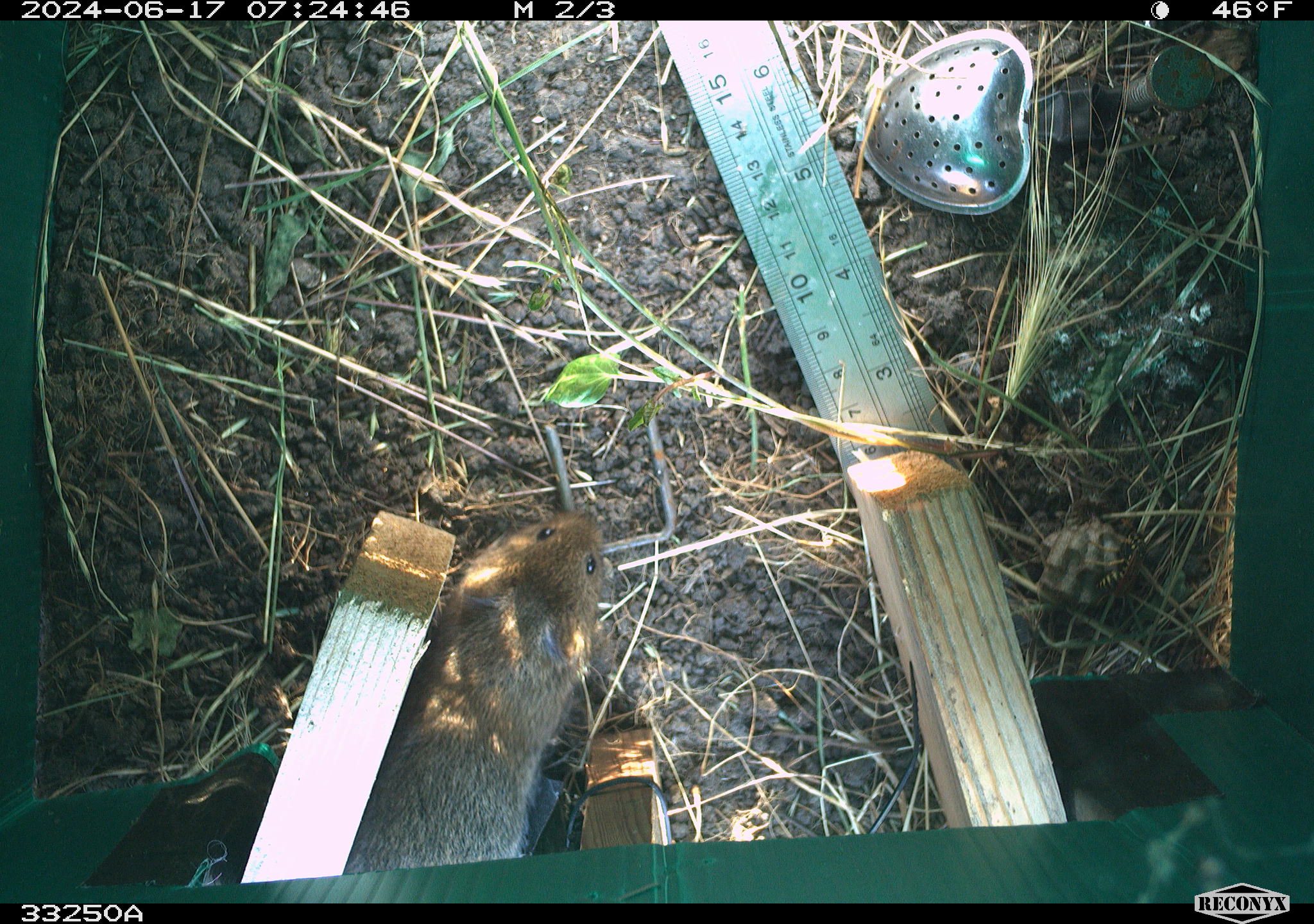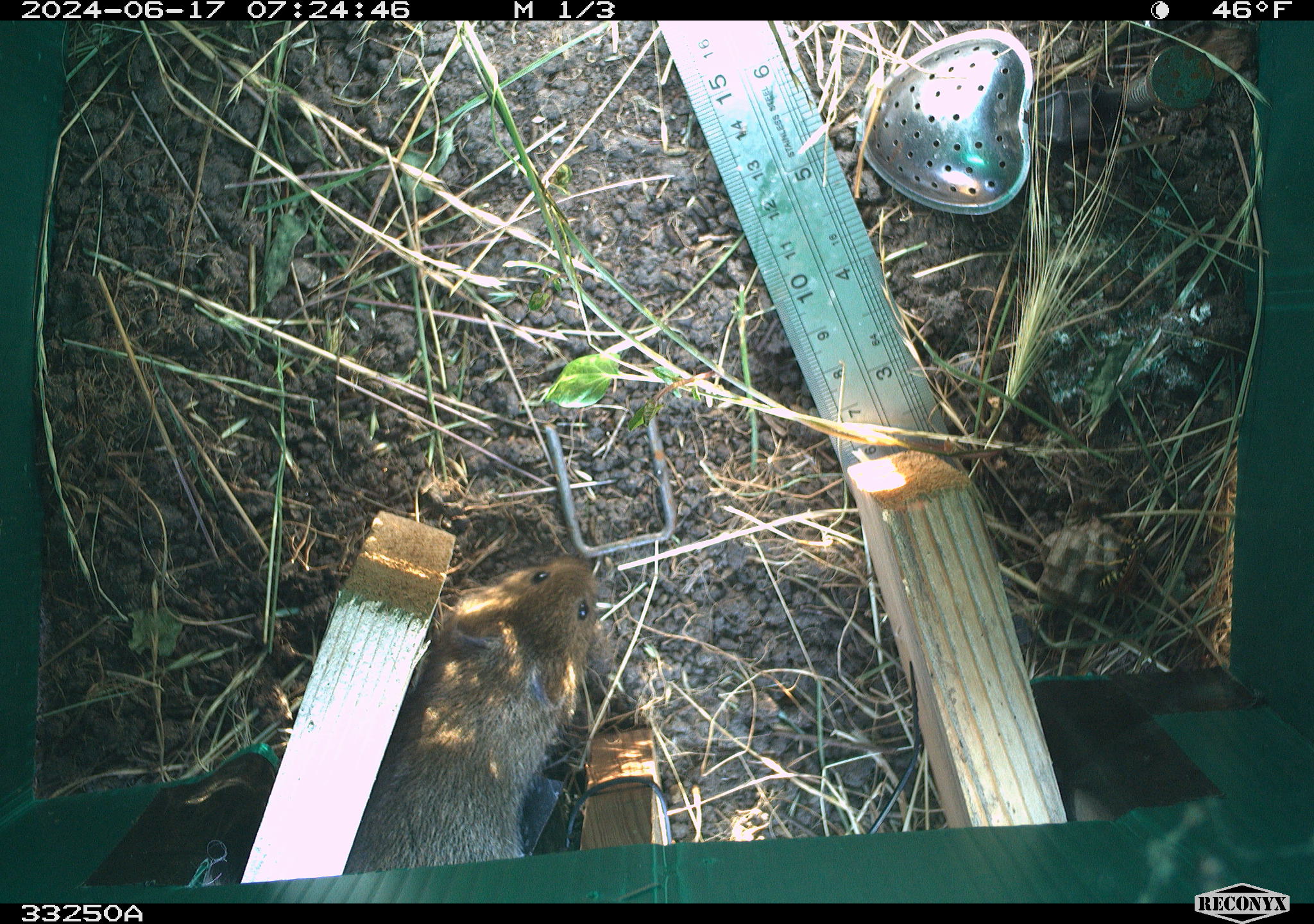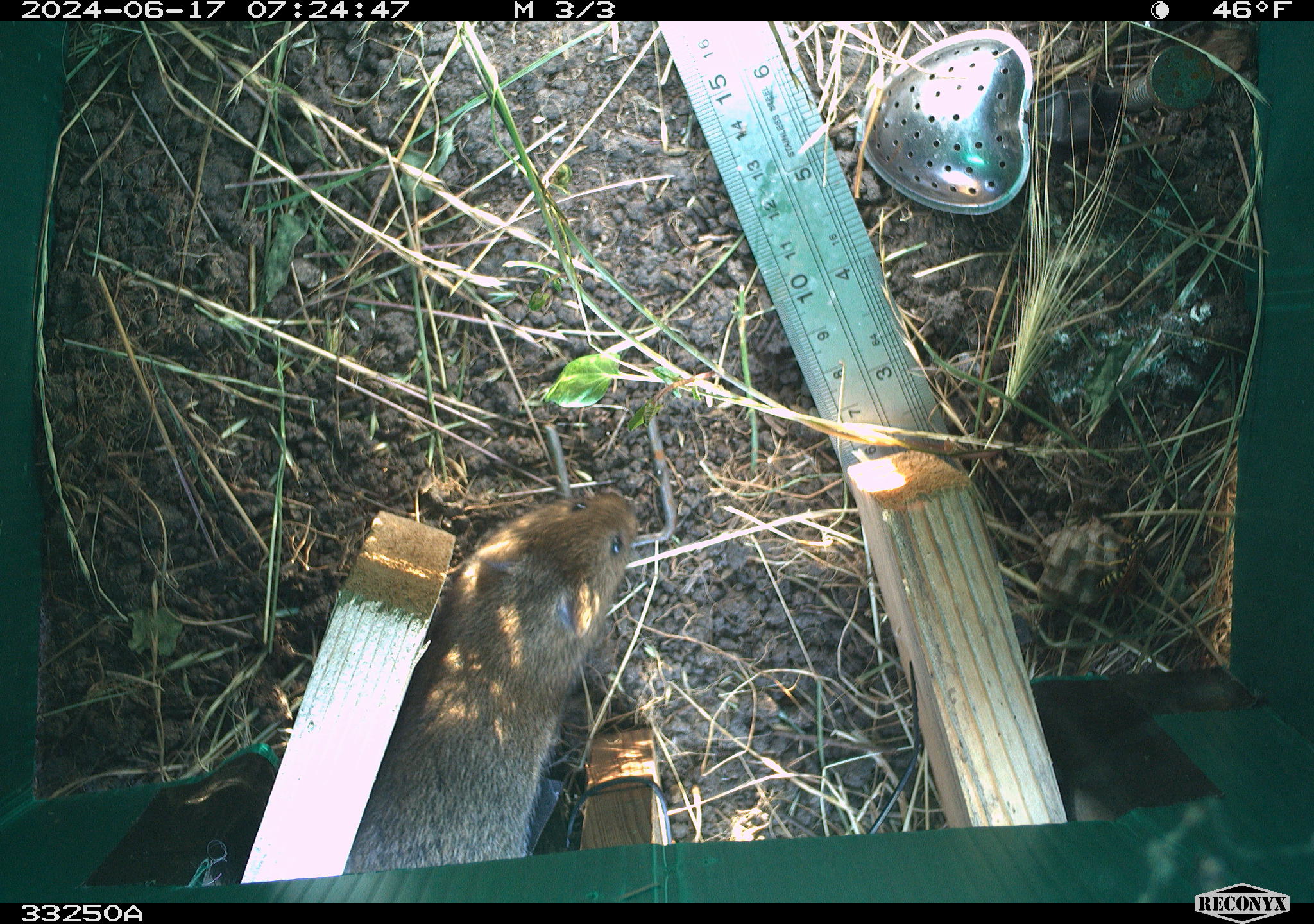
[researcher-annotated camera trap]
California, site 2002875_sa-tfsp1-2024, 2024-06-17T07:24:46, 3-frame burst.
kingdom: Animalia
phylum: Chordata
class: Mammalia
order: Rodentia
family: Cricetidae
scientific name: Arvicolinae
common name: voles, lemmings, and muskrats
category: arvicolinae subfamily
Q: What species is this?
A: Arvicolinae subfamily (voles, lemmings, and muskrats) (Arvicolinae).